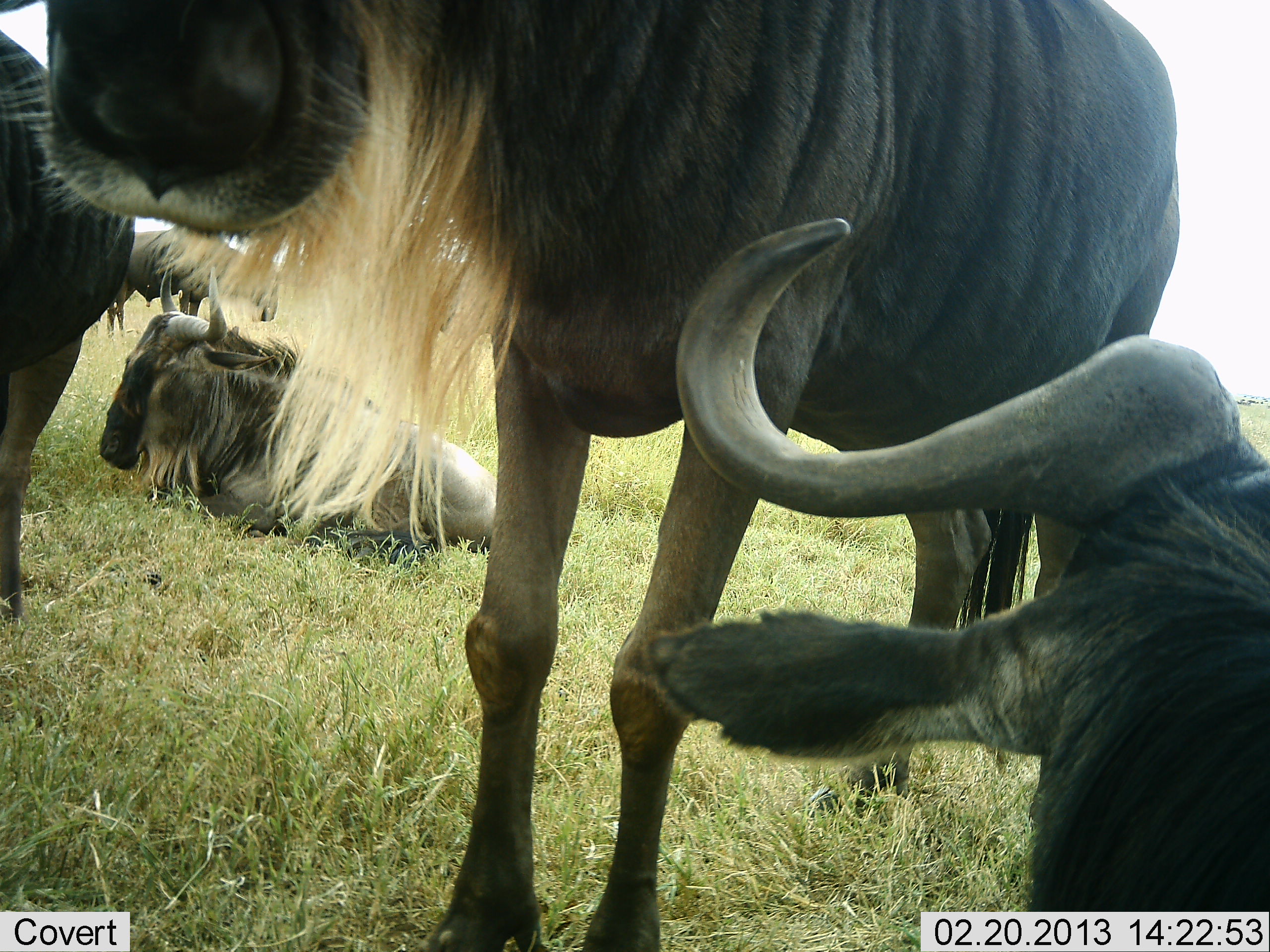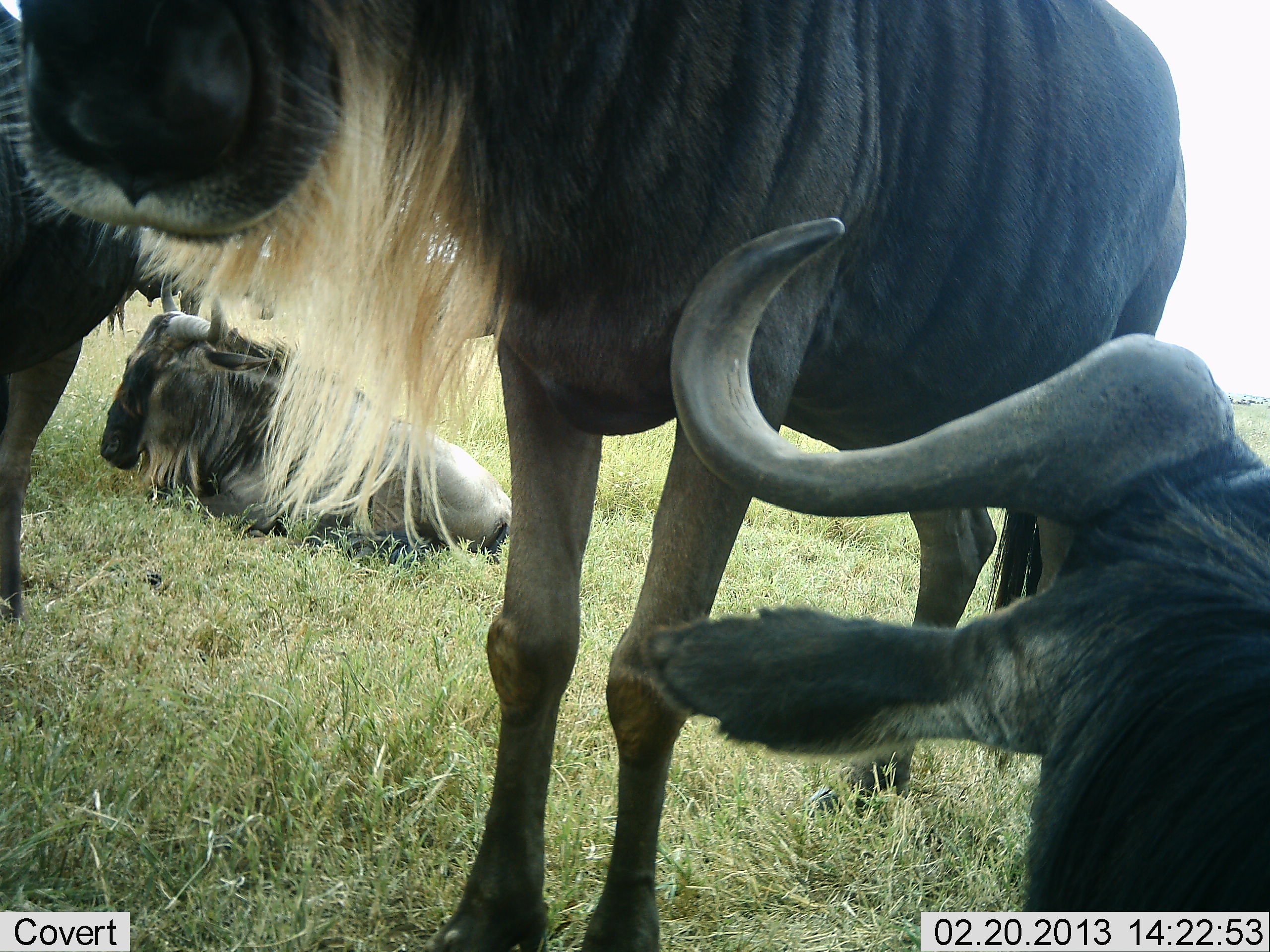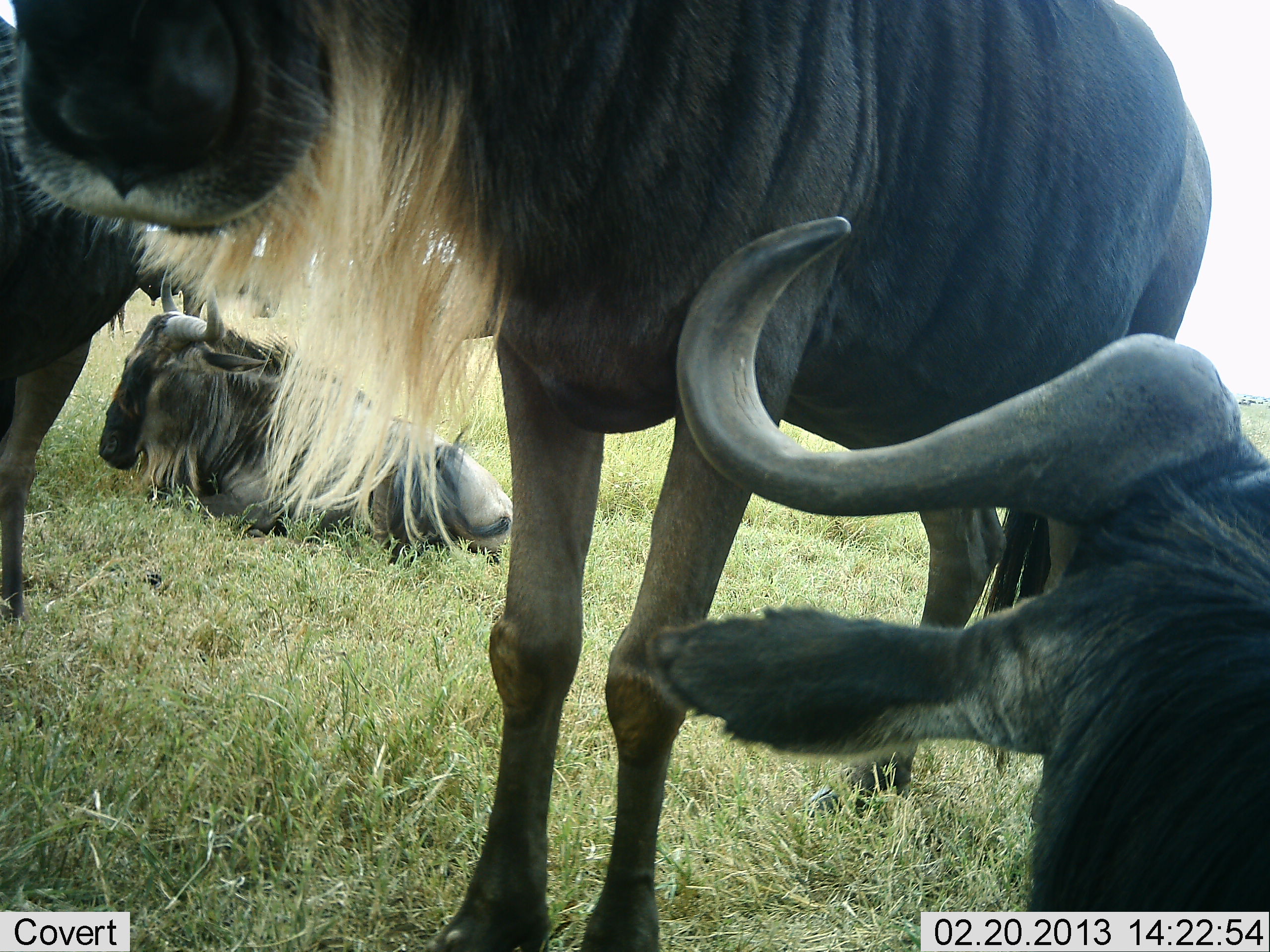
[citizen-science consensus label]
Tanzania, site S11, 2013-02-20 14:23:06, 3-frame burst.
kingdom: Animalia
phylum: Chordata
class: Mammalia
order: Artiodactyla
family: Bovidae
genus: Connochaetes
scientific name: Connochaetes taurinus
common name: blue wildebeest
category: wildebeest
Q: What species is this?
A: Wildebeest (blue wildebeest) (Connochaetes taurinus).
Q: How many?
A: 5.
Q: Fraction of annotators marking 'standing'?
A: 80%.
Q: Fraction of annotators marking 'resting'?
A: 97%.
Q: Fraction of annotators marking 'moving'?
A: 5%.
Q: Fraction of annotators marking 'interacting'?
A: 3%.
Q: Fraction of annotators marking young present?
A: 0%.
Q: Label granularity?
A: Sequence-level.